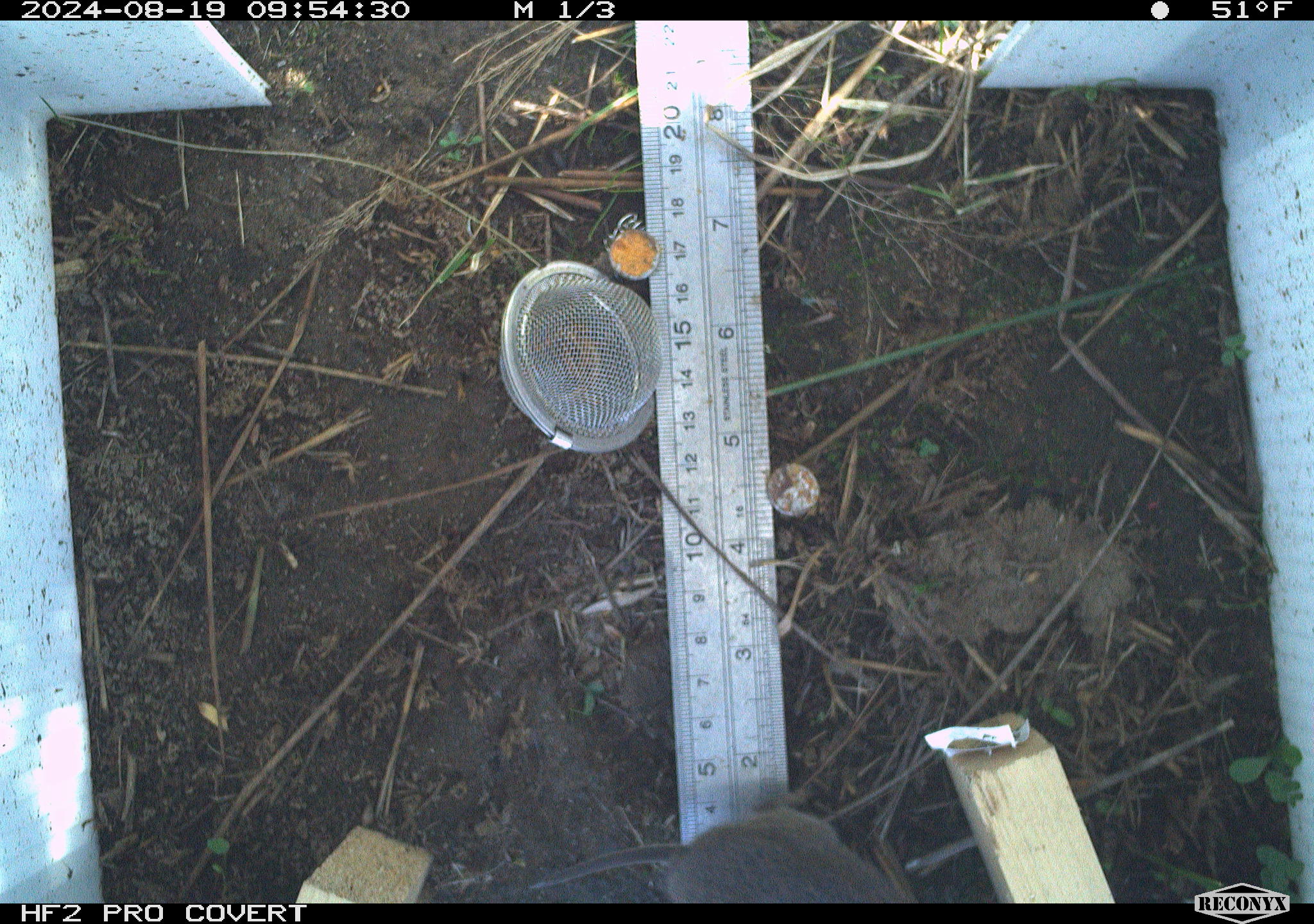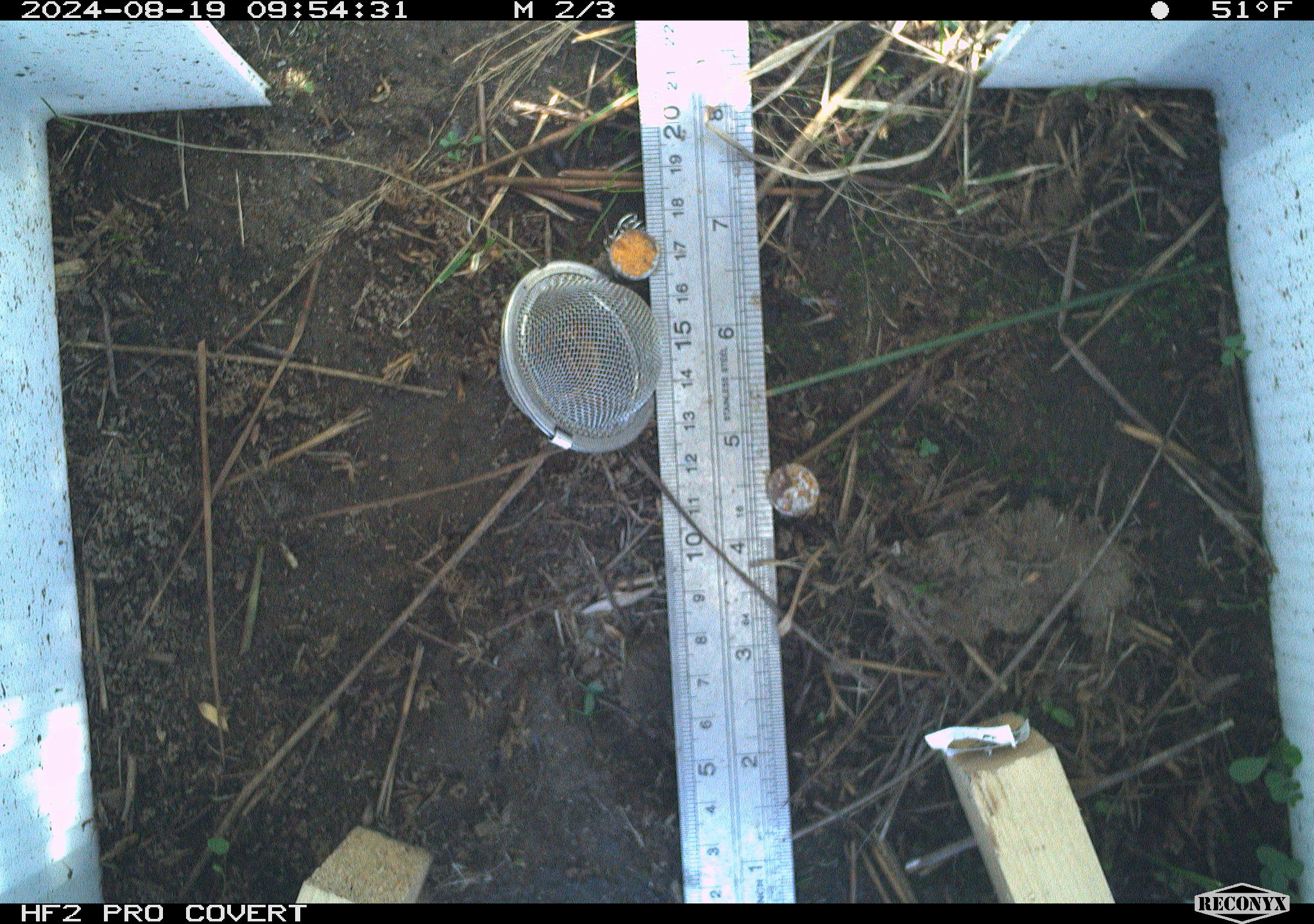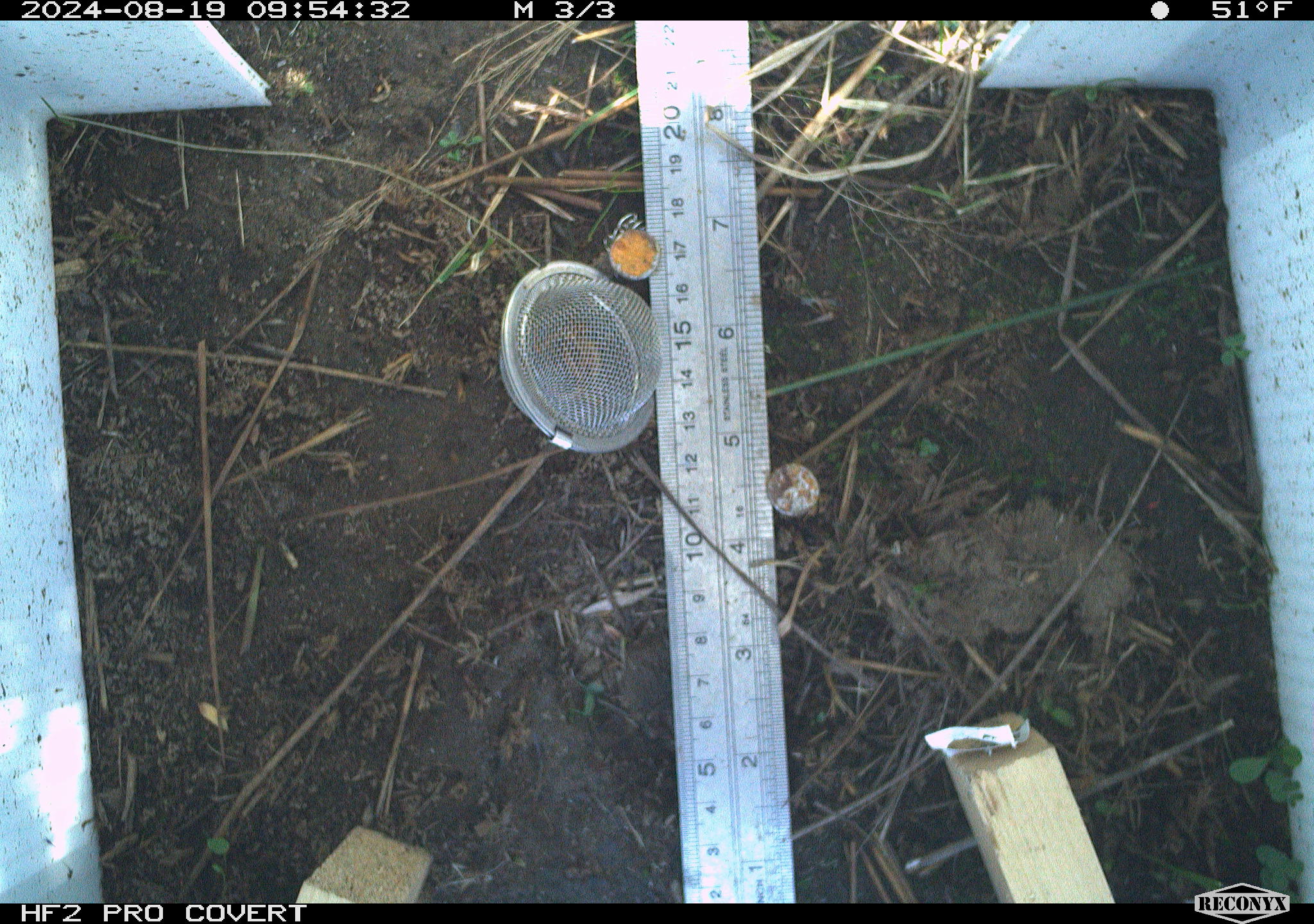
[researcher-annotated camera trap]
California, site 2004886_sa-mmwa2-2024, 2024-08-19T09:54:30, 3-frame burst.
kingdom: Animalia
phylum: Chordata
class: Mammalia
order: Rodentia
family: Cricetidae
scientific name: Arvicolinae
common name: voles, lemmings, and muskrats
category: arvicolinae subfamily